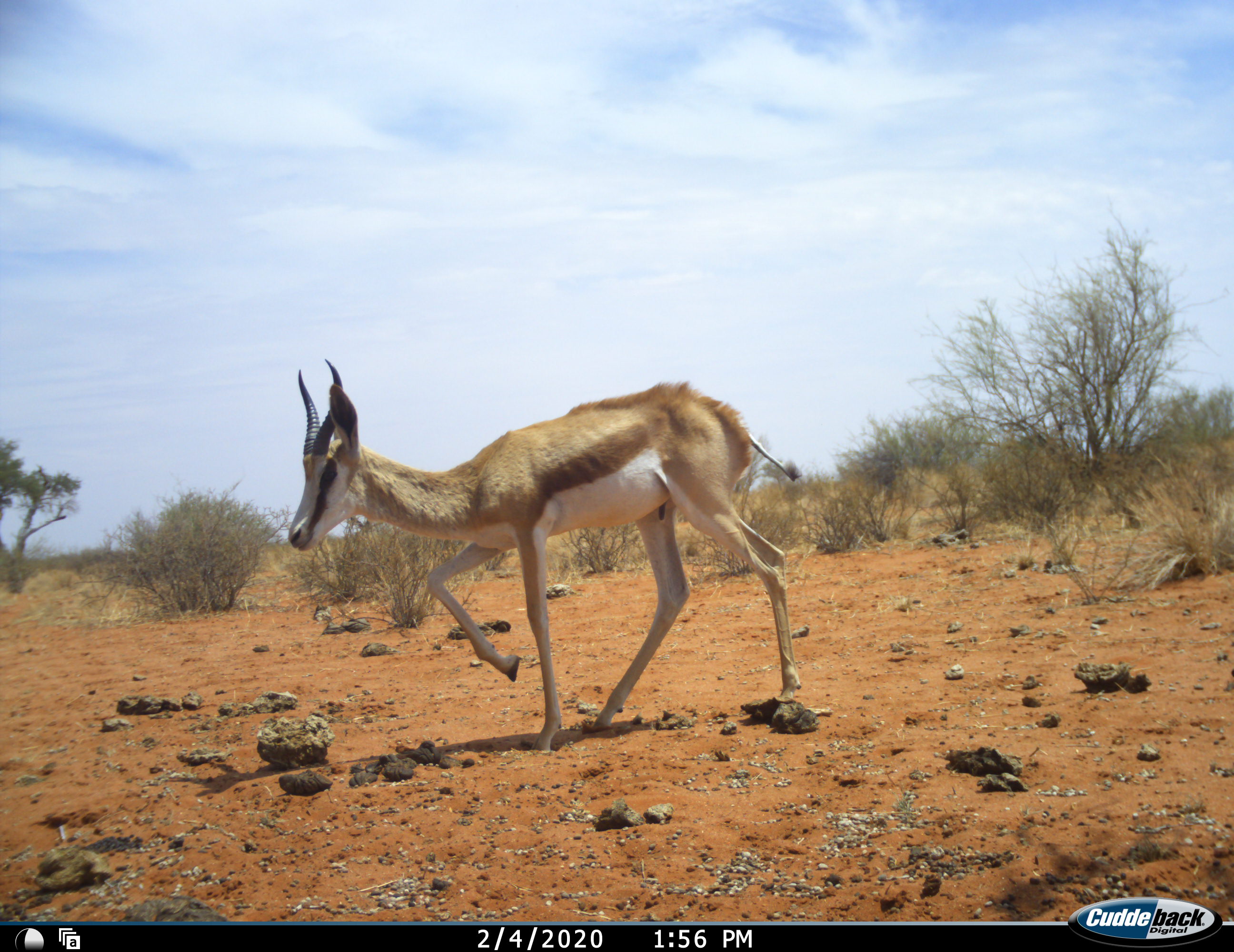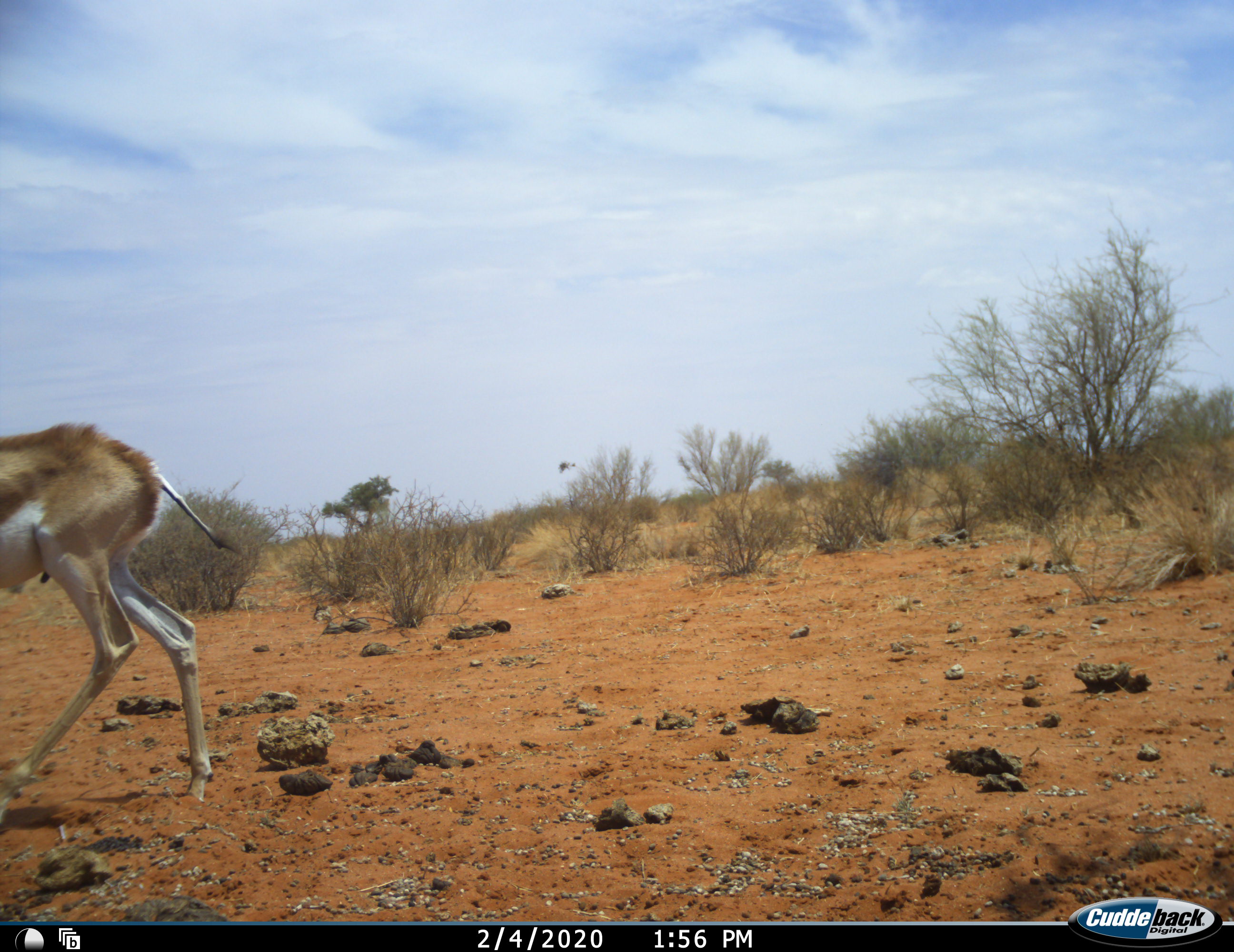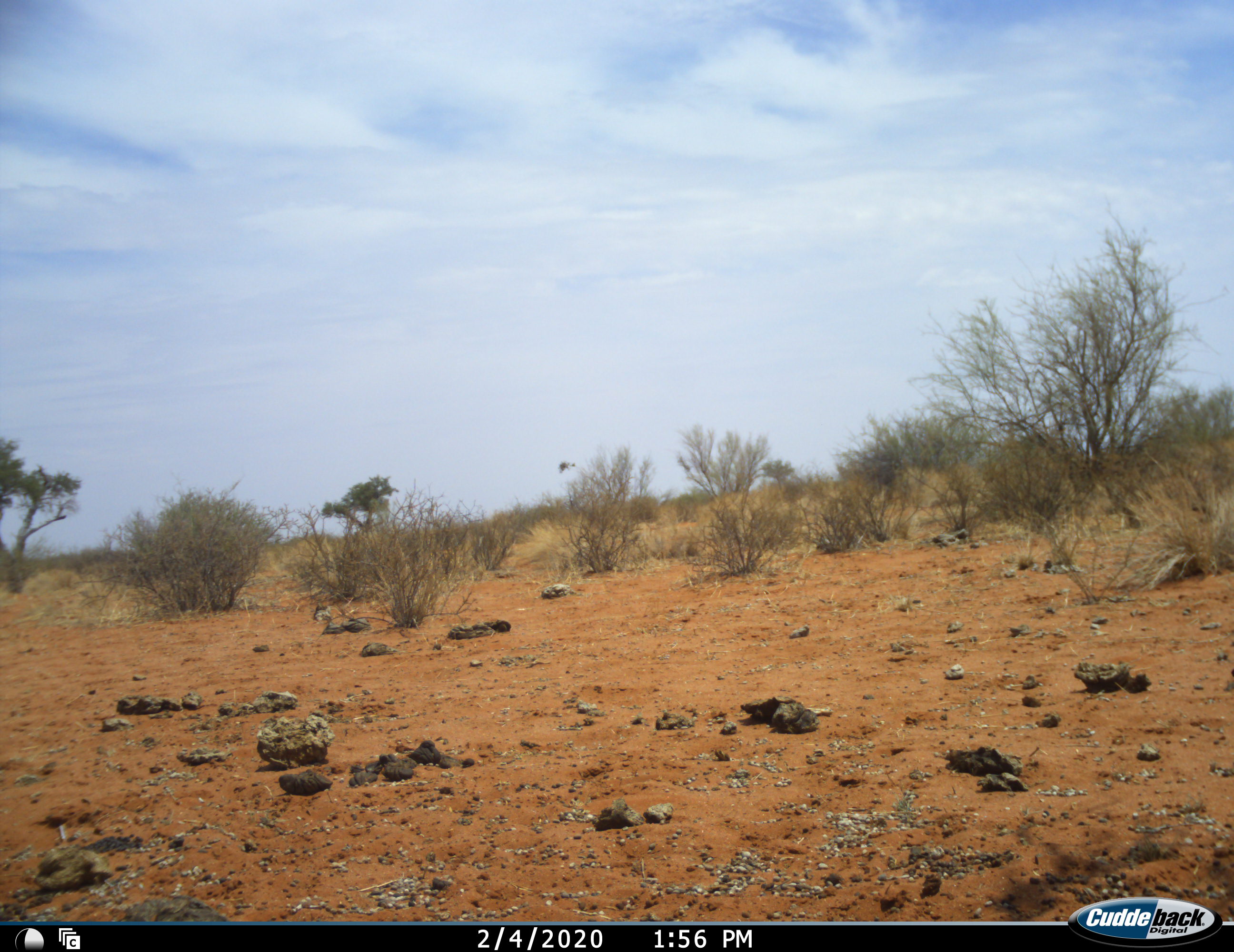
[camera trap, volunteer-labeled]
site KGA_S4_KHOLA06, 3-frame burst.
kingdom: Animalia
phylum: Chordata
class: Mammalia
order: Artiodactyla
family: Bovidae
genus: Antidorcas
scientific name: Antidorcas marsupialis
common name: springbok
Springbok (Antidorcas marsupialis), count 1. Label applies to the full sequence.